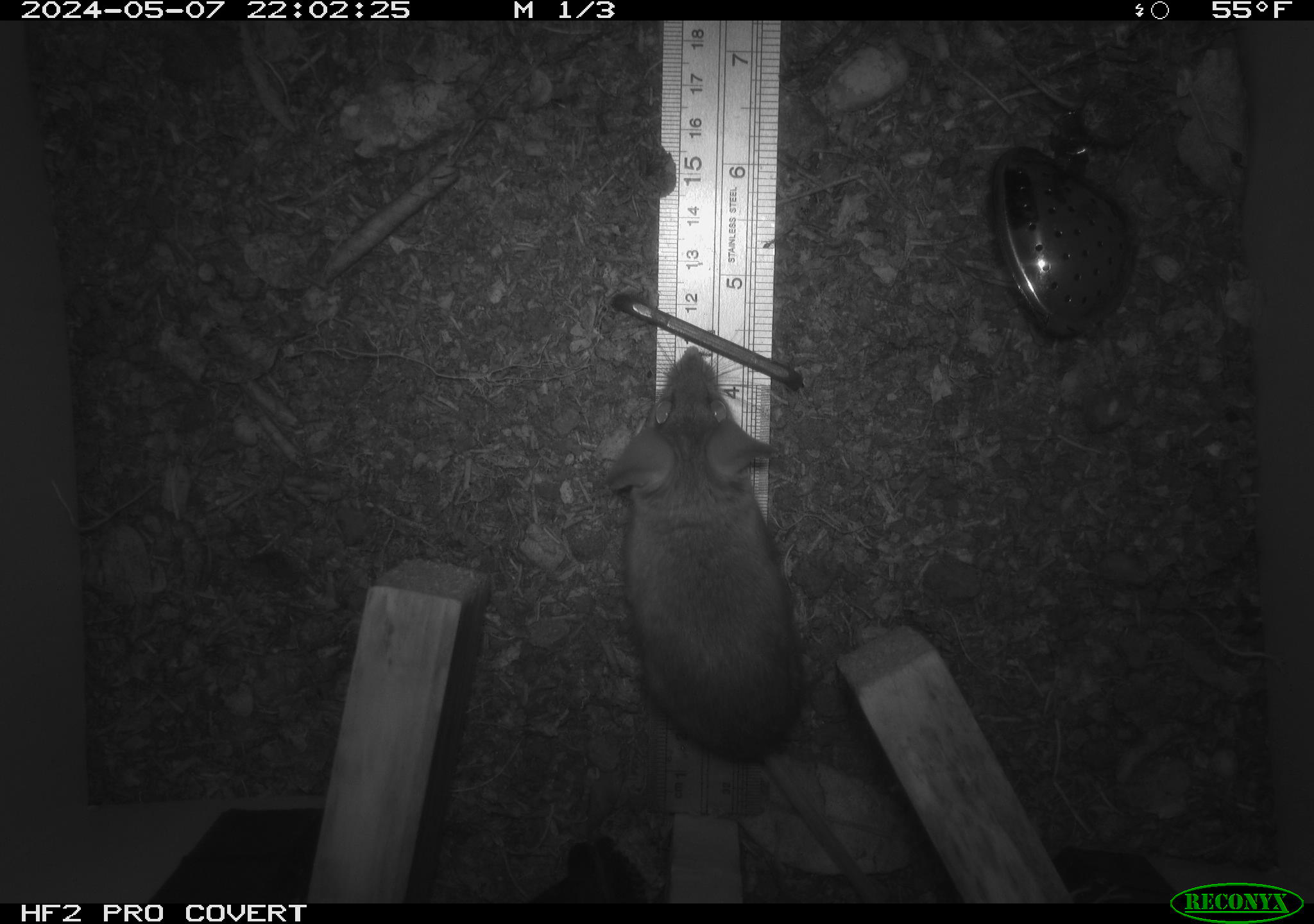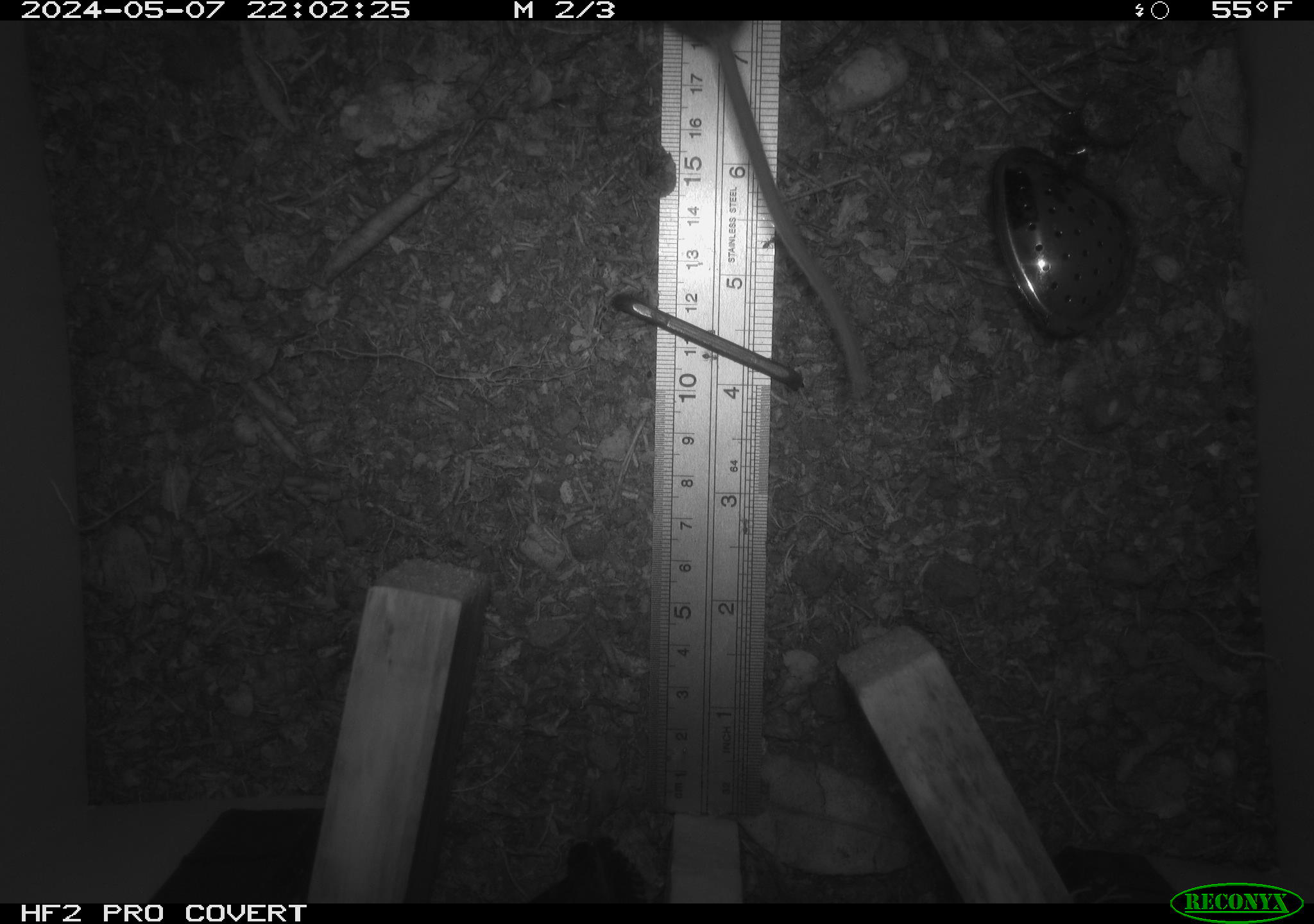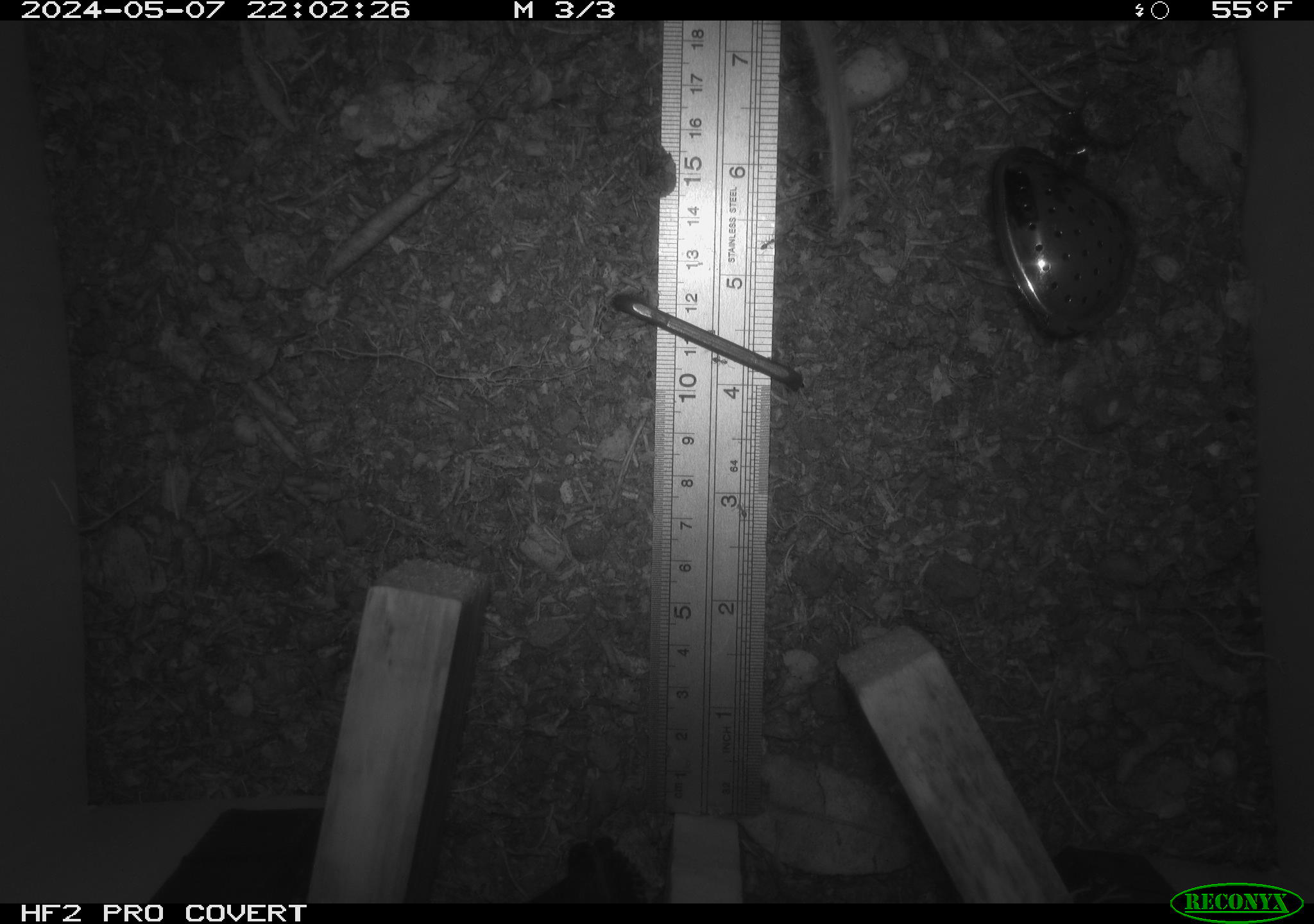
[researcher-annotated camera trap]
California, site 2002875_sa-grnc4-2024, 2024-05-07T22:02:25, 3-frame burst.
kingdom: Animalia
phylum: Chordata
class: Mammalia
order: Rodentia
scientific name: Rodentia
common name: rodent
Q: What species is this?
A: Rodent (Rodentia).